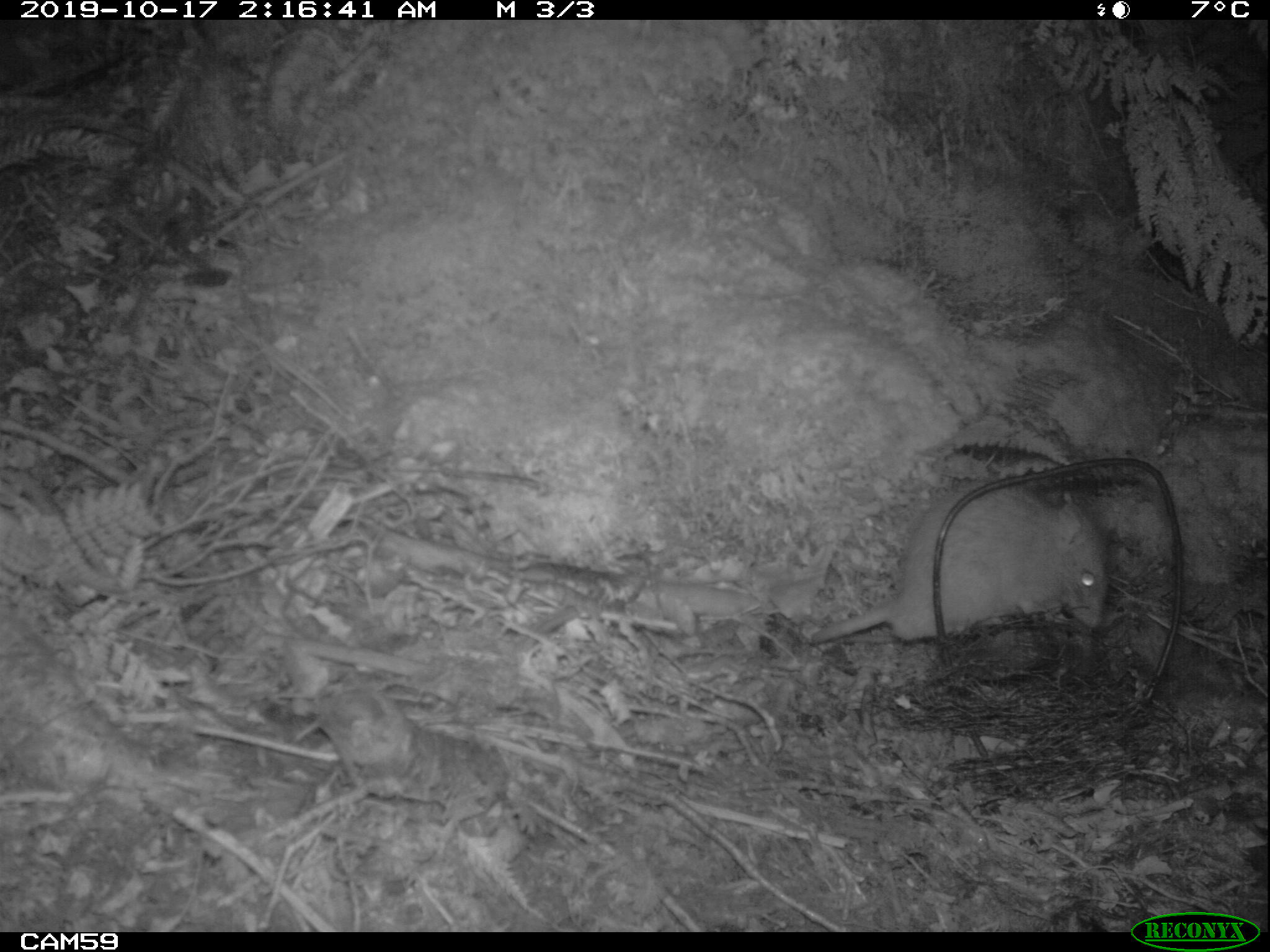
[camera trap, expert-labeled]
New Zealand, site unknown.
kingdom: Animalia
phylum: Chordata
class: Mammalia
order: Rodentia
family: Muridae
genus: Rattus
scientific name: Rattus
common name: rat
Rat (Rattus).